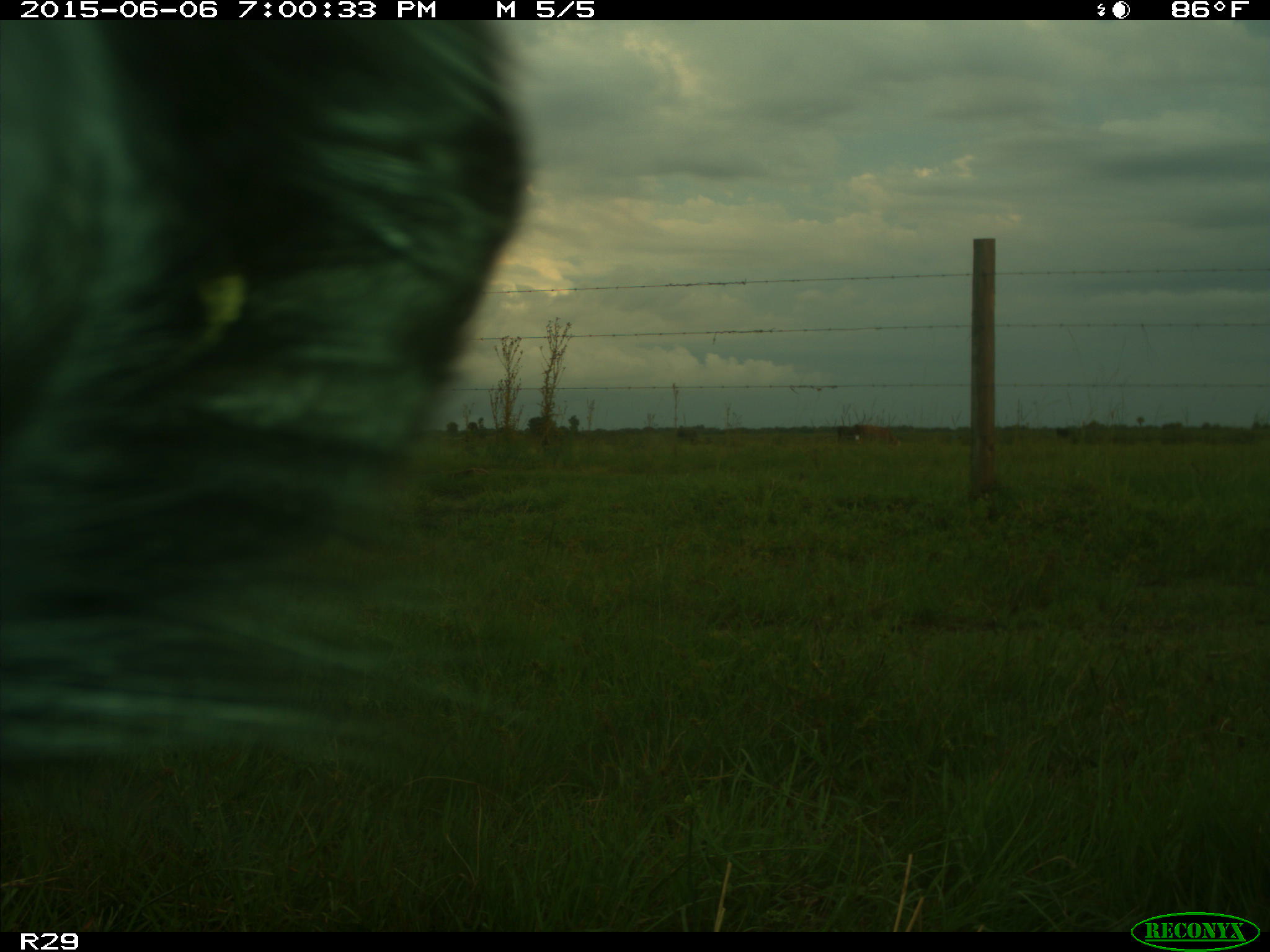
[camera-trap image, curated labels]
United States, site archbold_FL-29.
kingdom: Animalia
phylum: Chordata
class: Mammalia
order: Artiodactyla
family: Bovidae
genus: Bos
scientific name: Bos taurus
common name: domestic cow